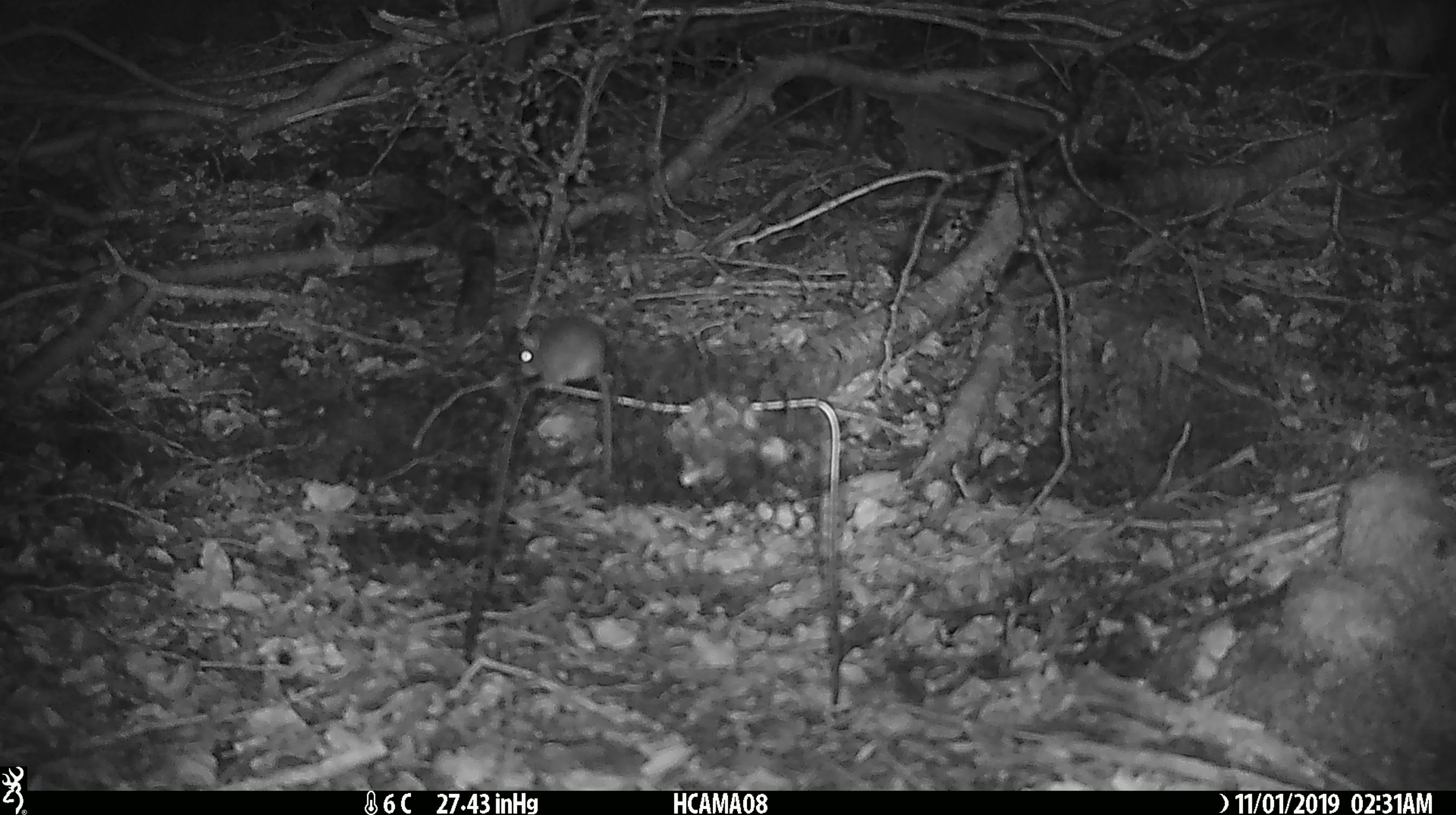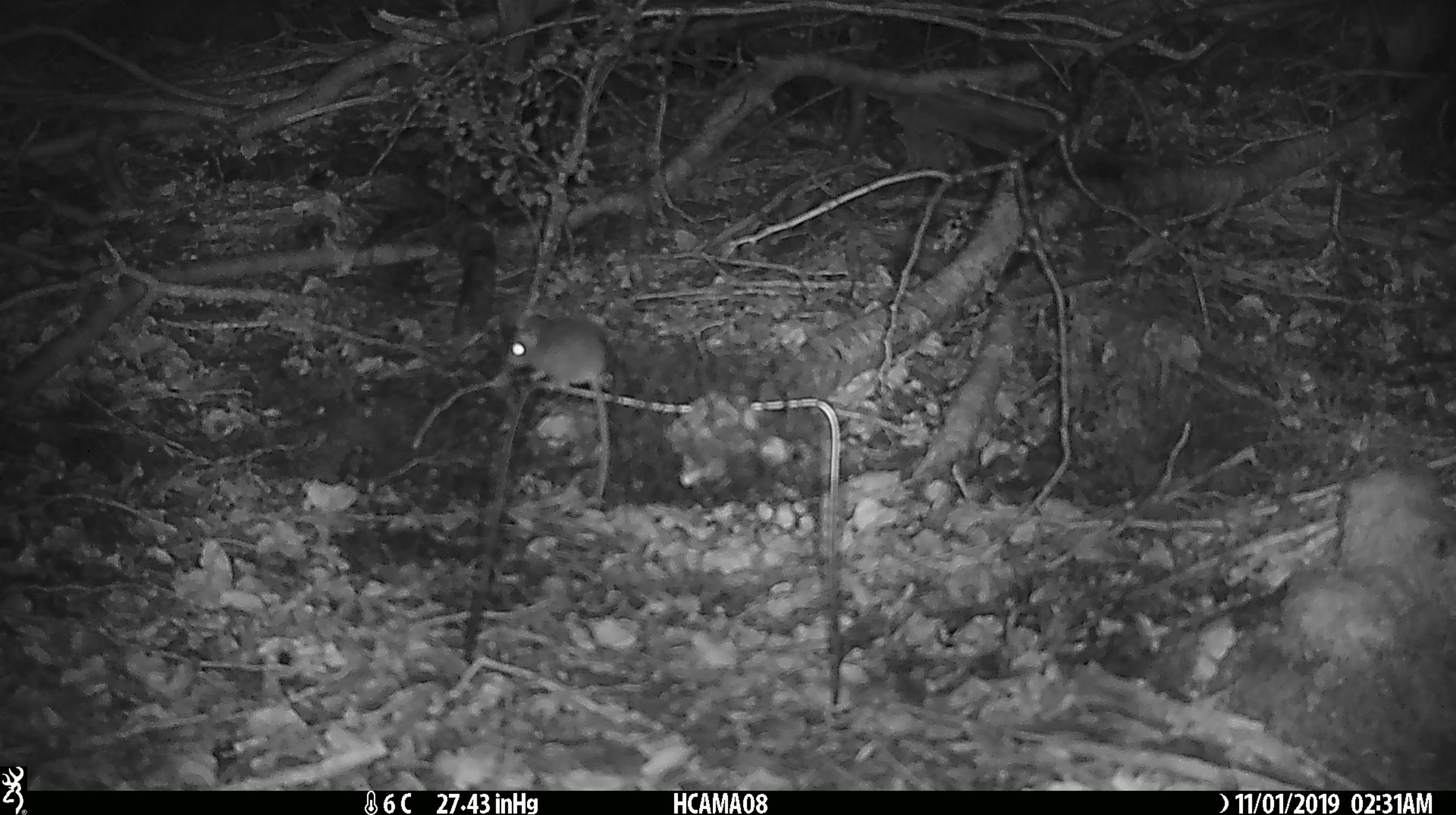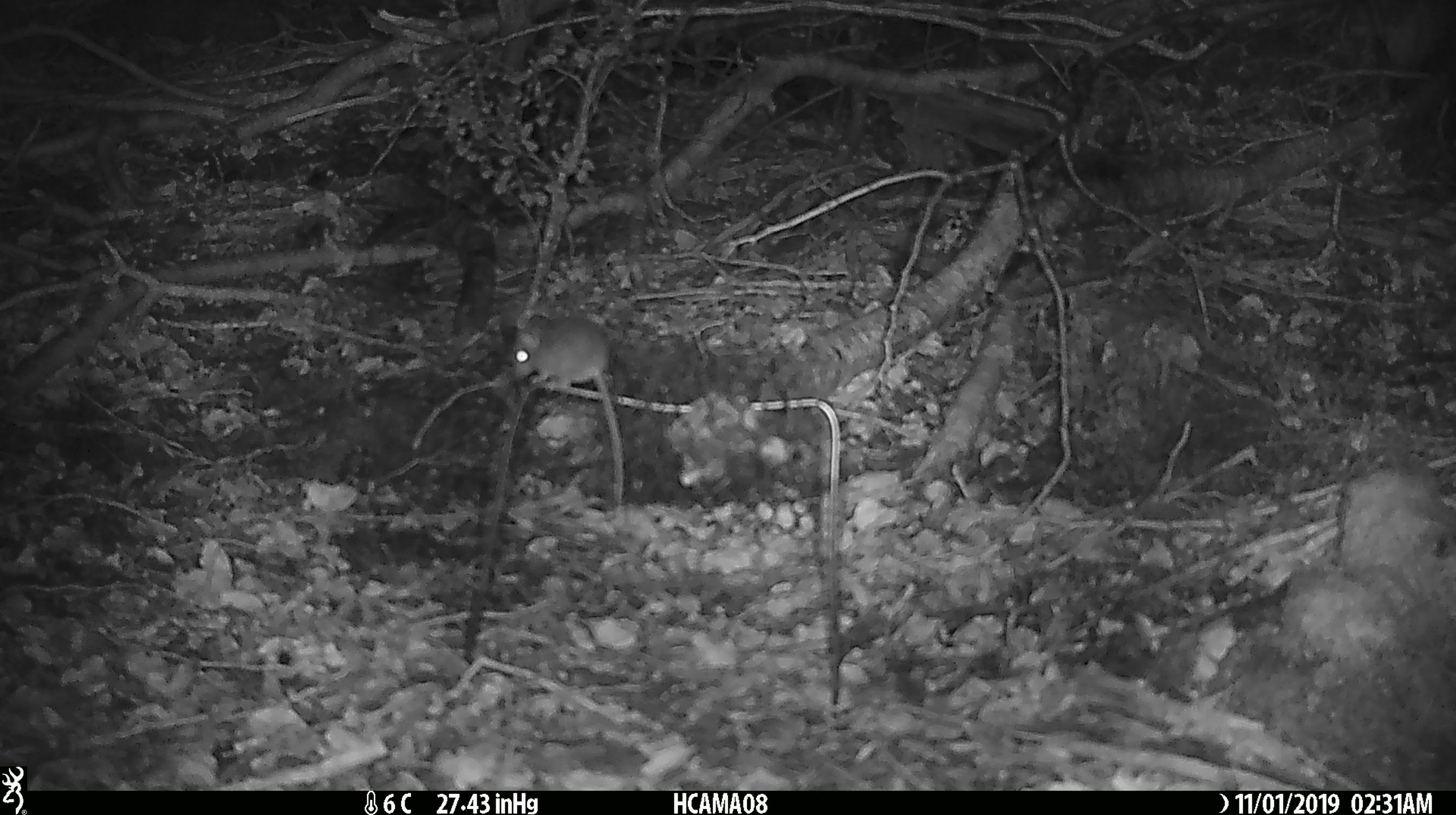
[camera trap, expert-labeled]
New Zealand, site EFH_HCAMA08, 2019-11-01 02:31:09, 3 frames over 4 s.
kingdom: Animalia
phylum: Chordata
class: Mammalia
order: Rodentia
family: Muridae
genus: Mus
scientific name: Mus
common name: mouse